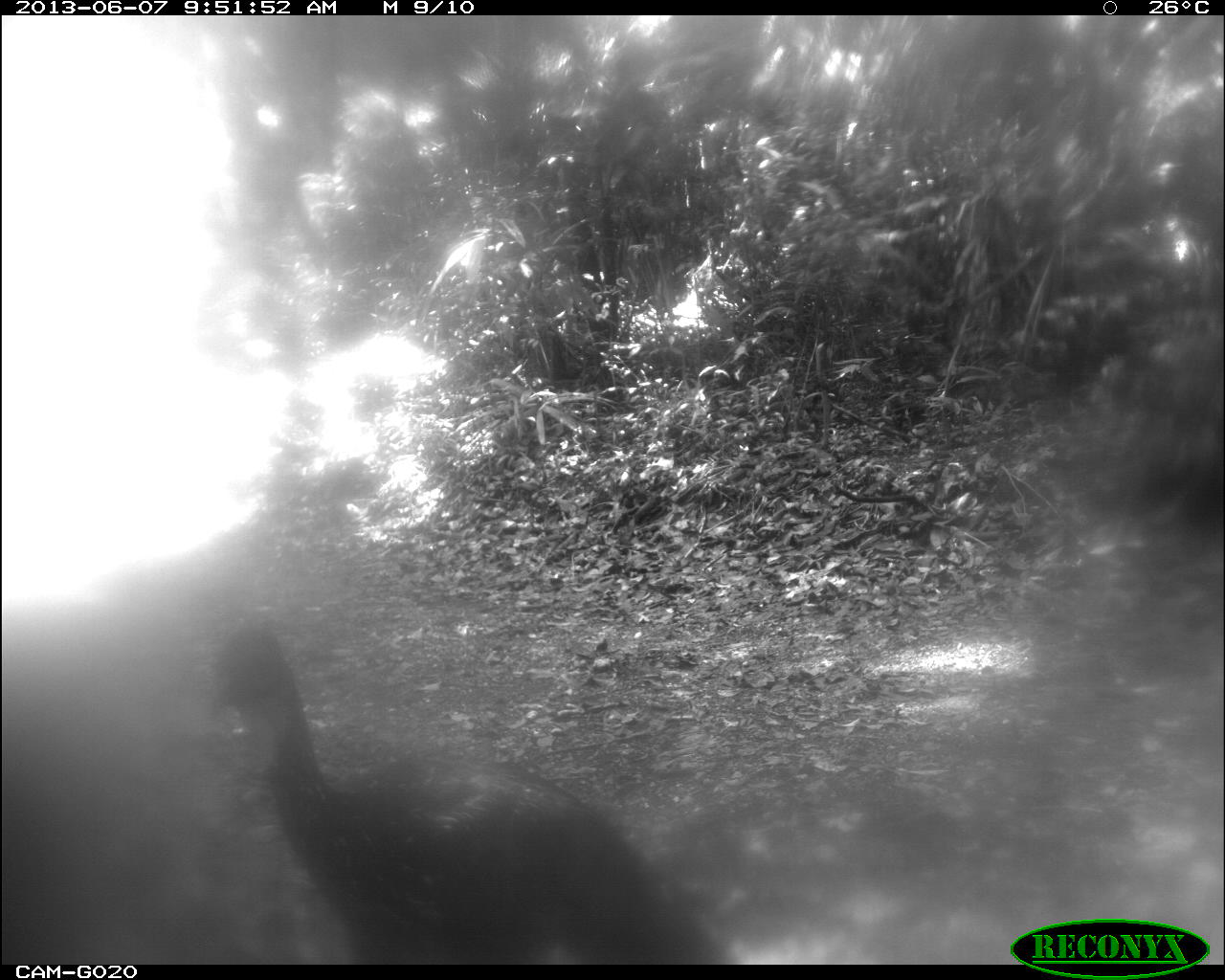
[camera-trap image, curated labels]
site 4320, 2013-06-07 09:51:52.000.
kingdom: Animalia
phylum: Chordata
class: Aves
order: Galliformes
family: Cracidae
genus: Penelope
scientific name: Penelope purpurascens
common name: crested guan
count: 1